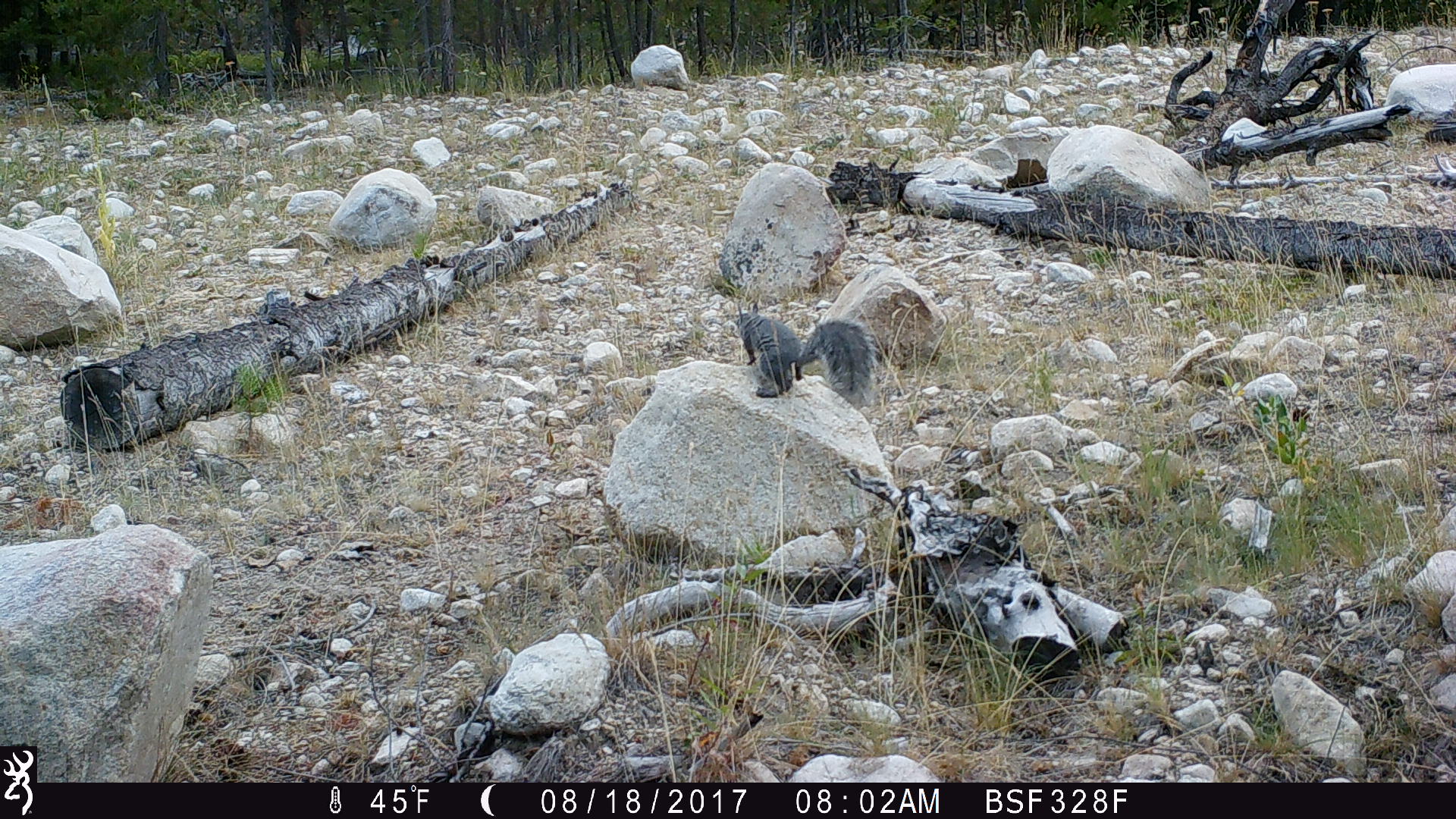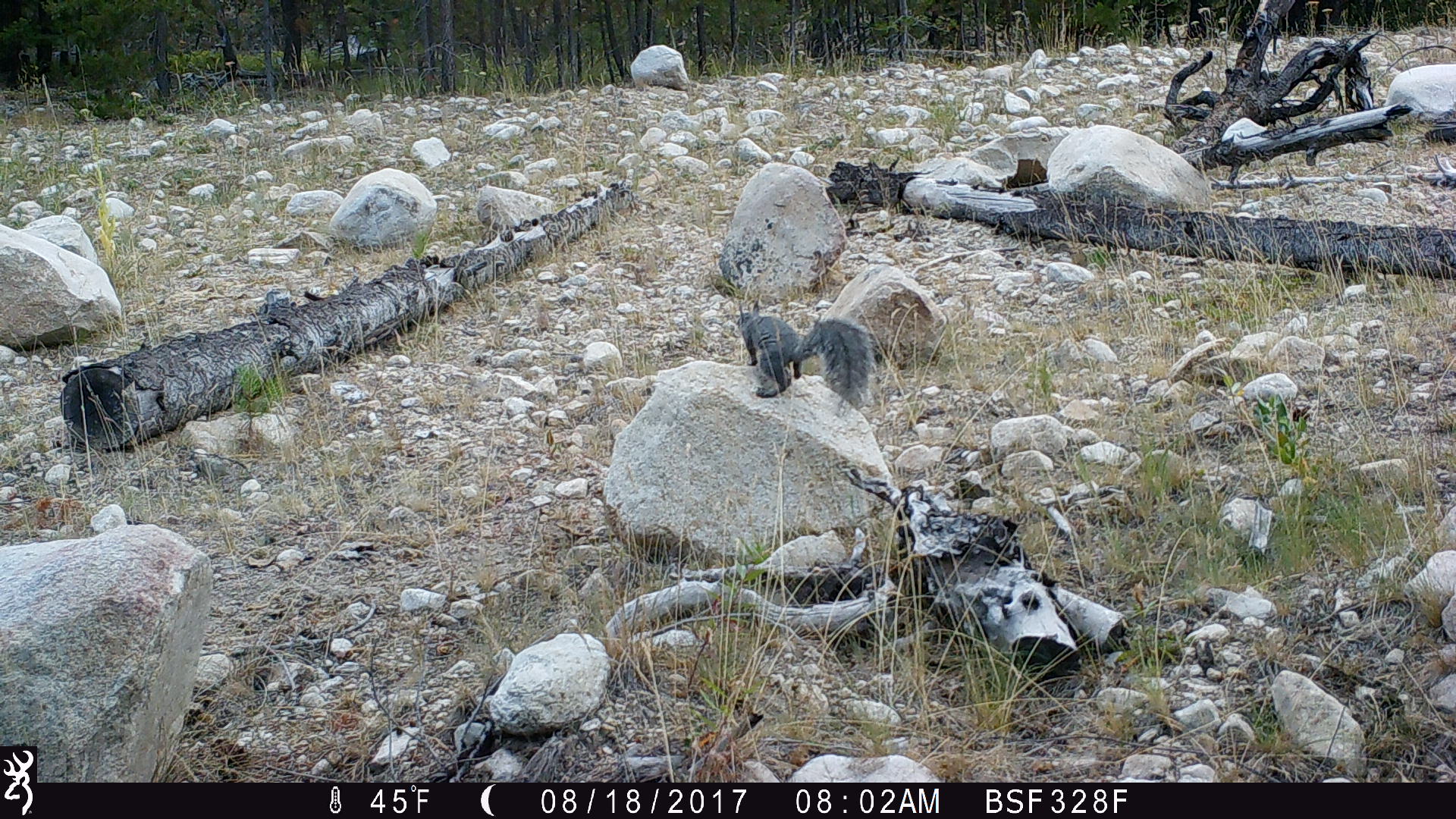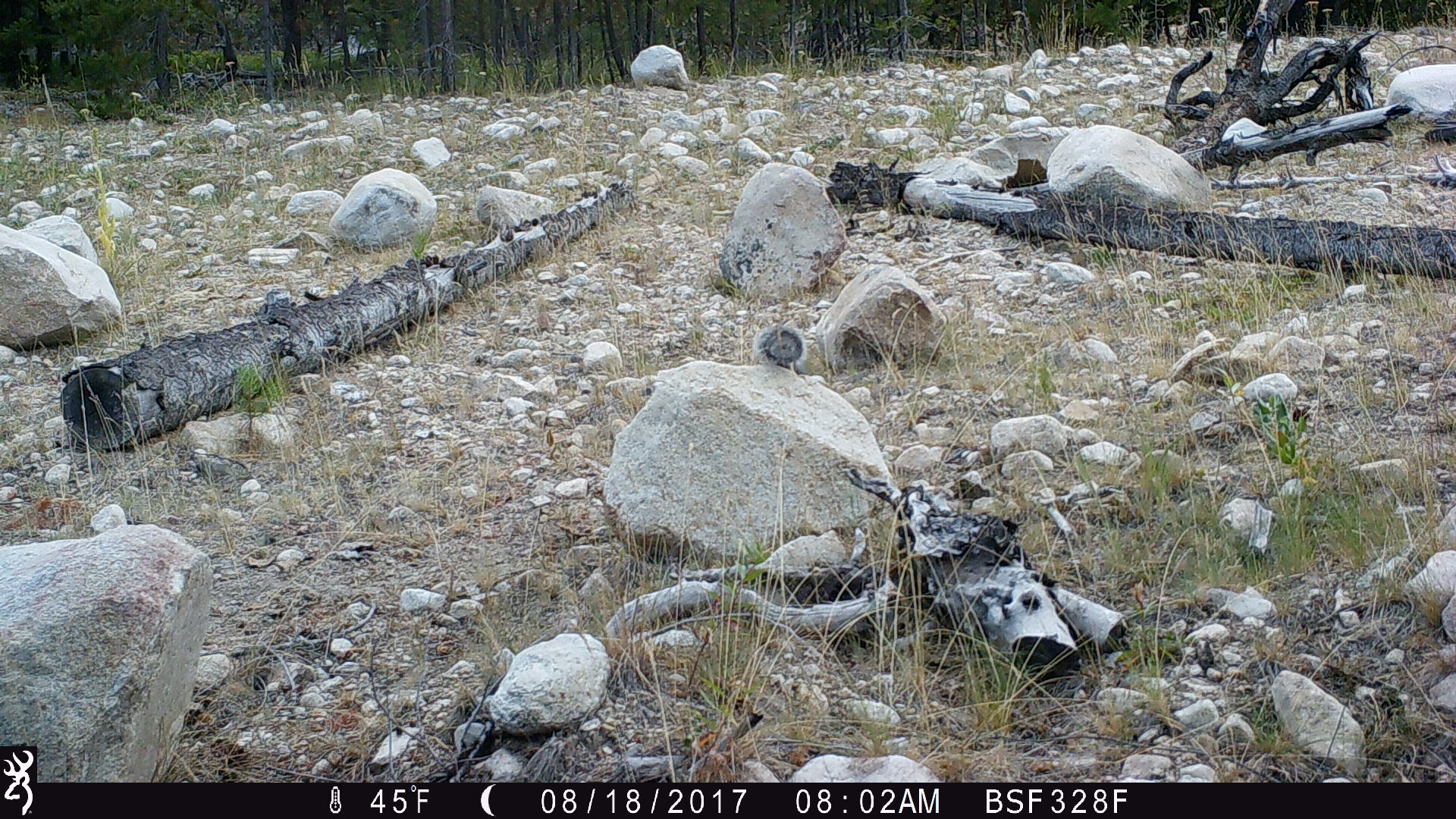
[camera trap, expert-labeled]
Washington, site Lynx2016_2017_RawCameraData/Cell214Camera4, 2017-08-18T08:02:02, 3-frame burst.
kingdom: Animalia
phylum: Chordata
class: Mammalia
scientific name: Mammalia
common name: small mammal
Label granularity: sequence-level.